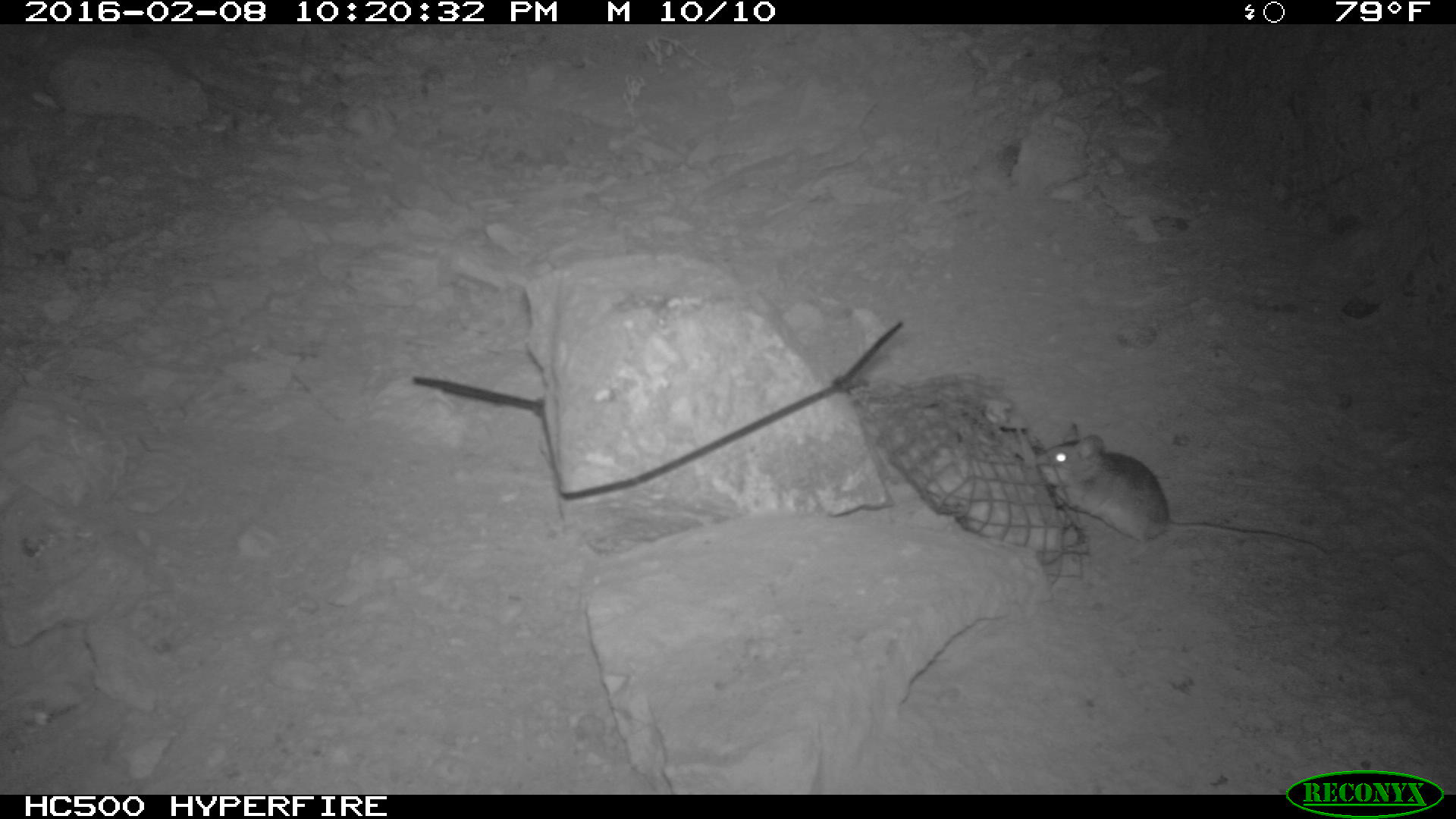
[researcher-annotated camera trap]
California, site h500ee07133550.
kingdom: Animalia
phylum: Chordata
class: Mammalia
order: Rodentia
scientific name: Rodentia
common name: rodent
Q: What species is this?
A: Rodent (Rodentia).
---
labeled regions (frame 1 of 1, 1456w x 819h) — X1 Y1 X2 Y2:
rodent: 1034 422 1329 557